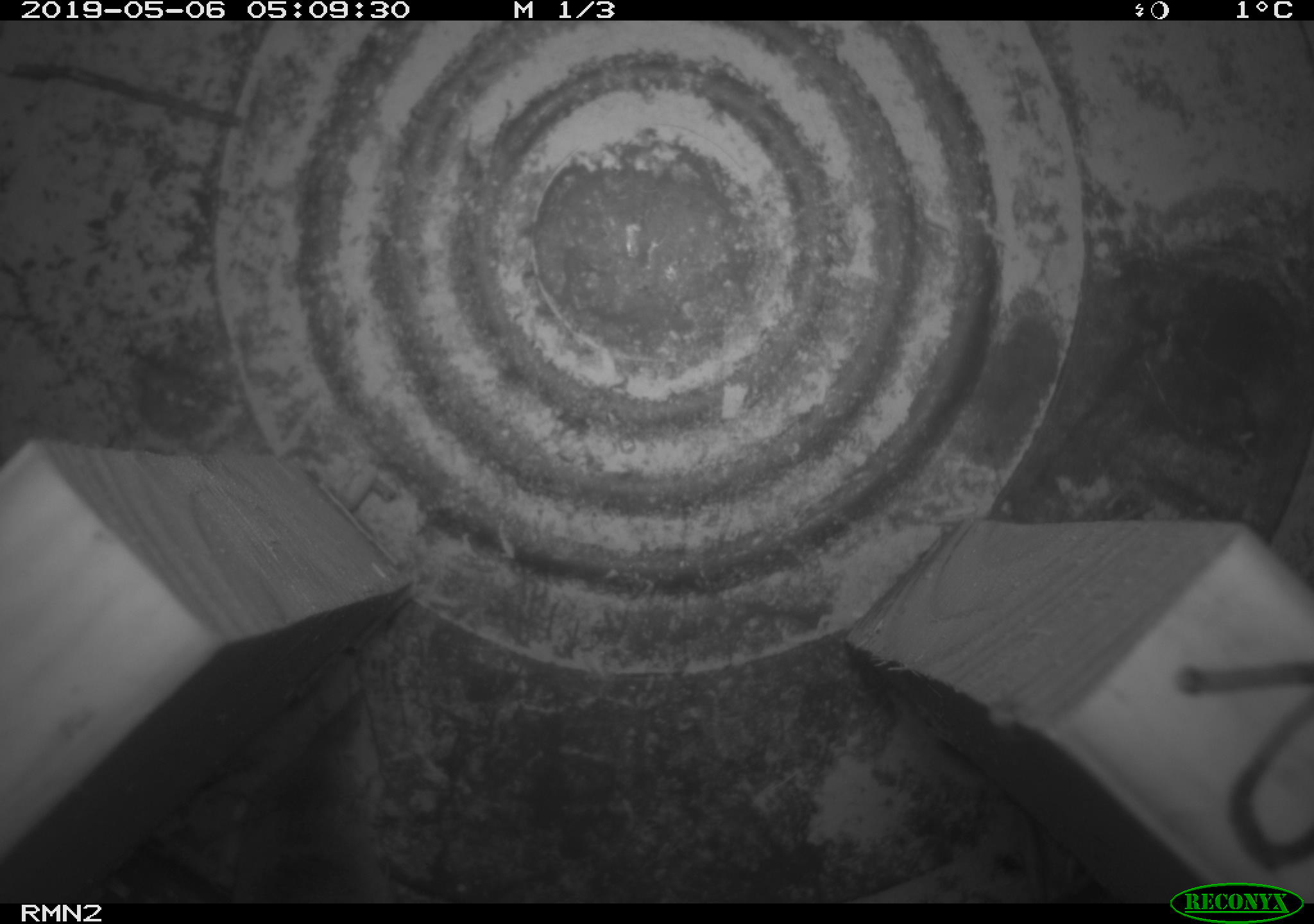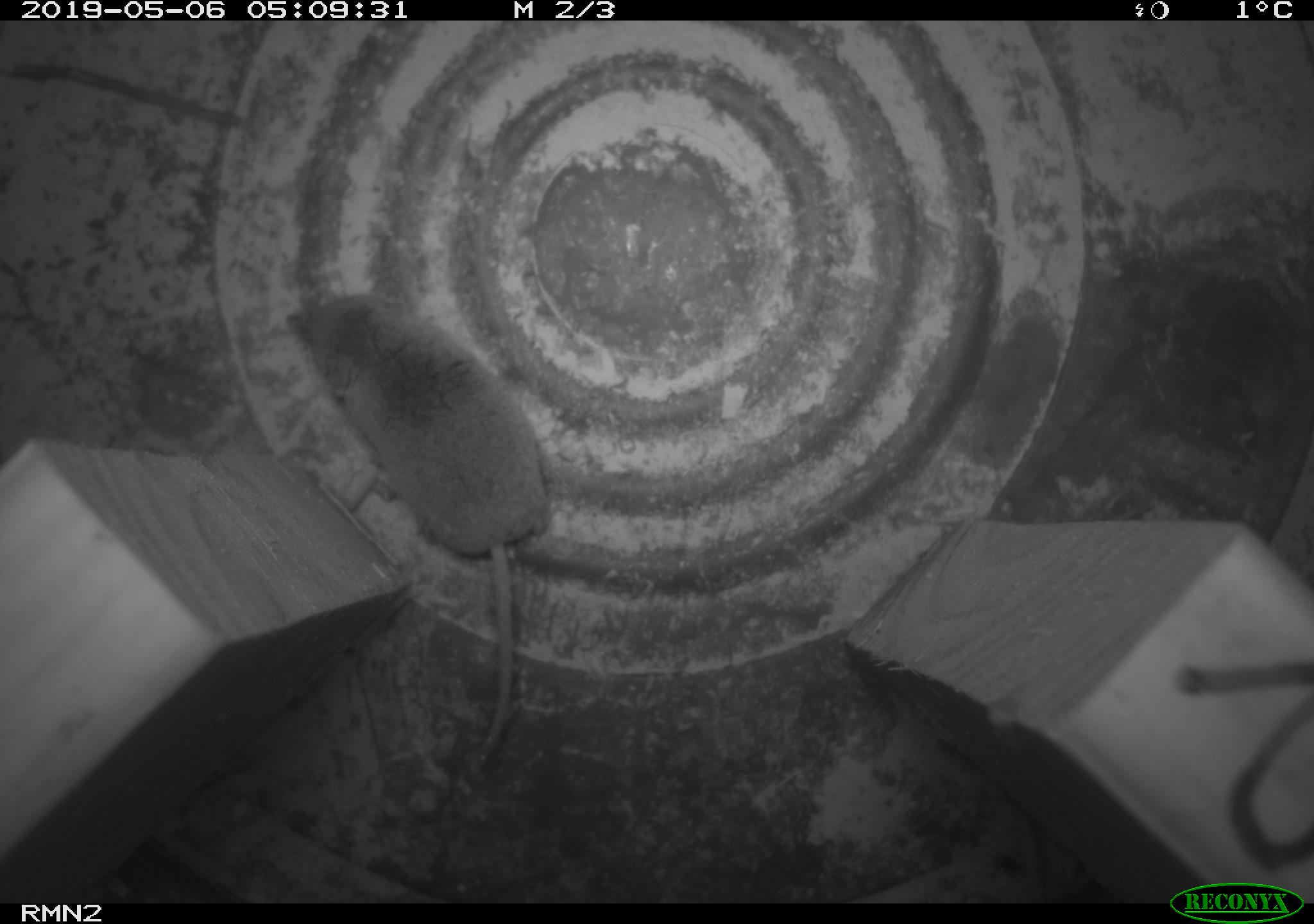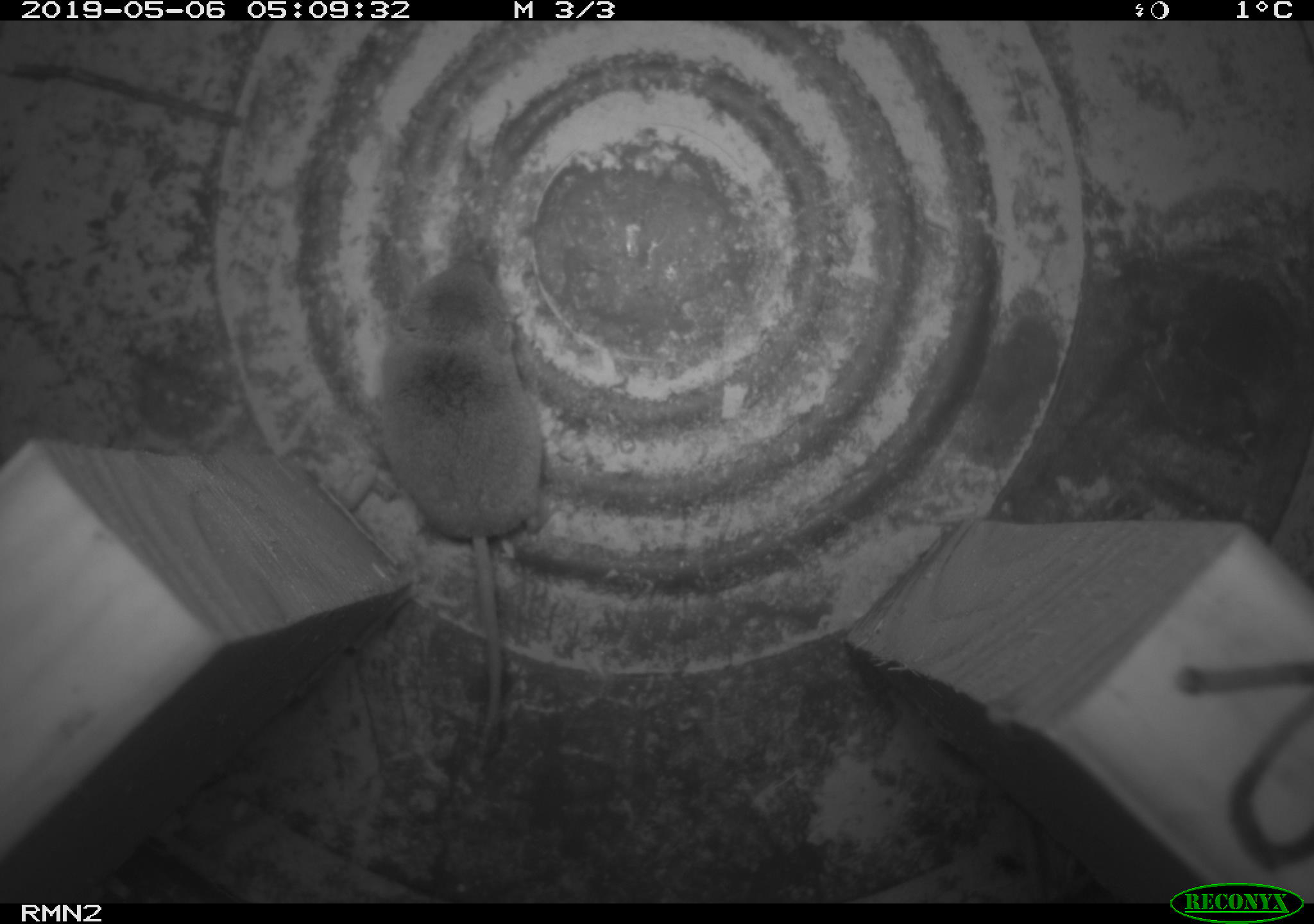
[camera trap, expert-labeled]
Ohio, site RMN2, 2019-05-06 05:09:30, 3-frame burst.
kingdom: Animalia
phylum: Chordata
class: Mammalia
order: Eulipotyphla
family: Soricidae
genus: Sorex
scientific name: Sorex cinereus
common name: masked shrew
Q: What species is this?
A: Masked shrew (Sorex cinereus).